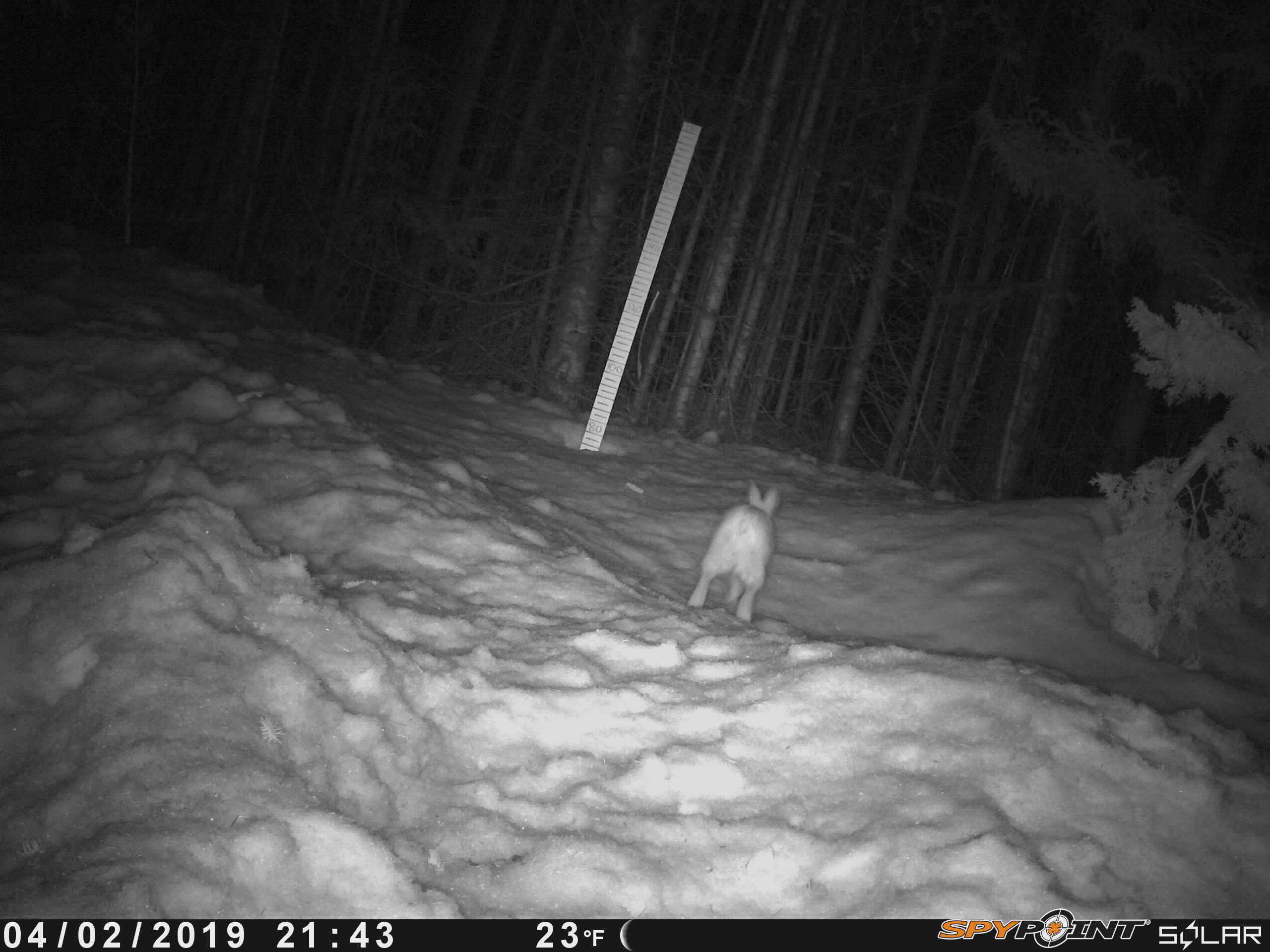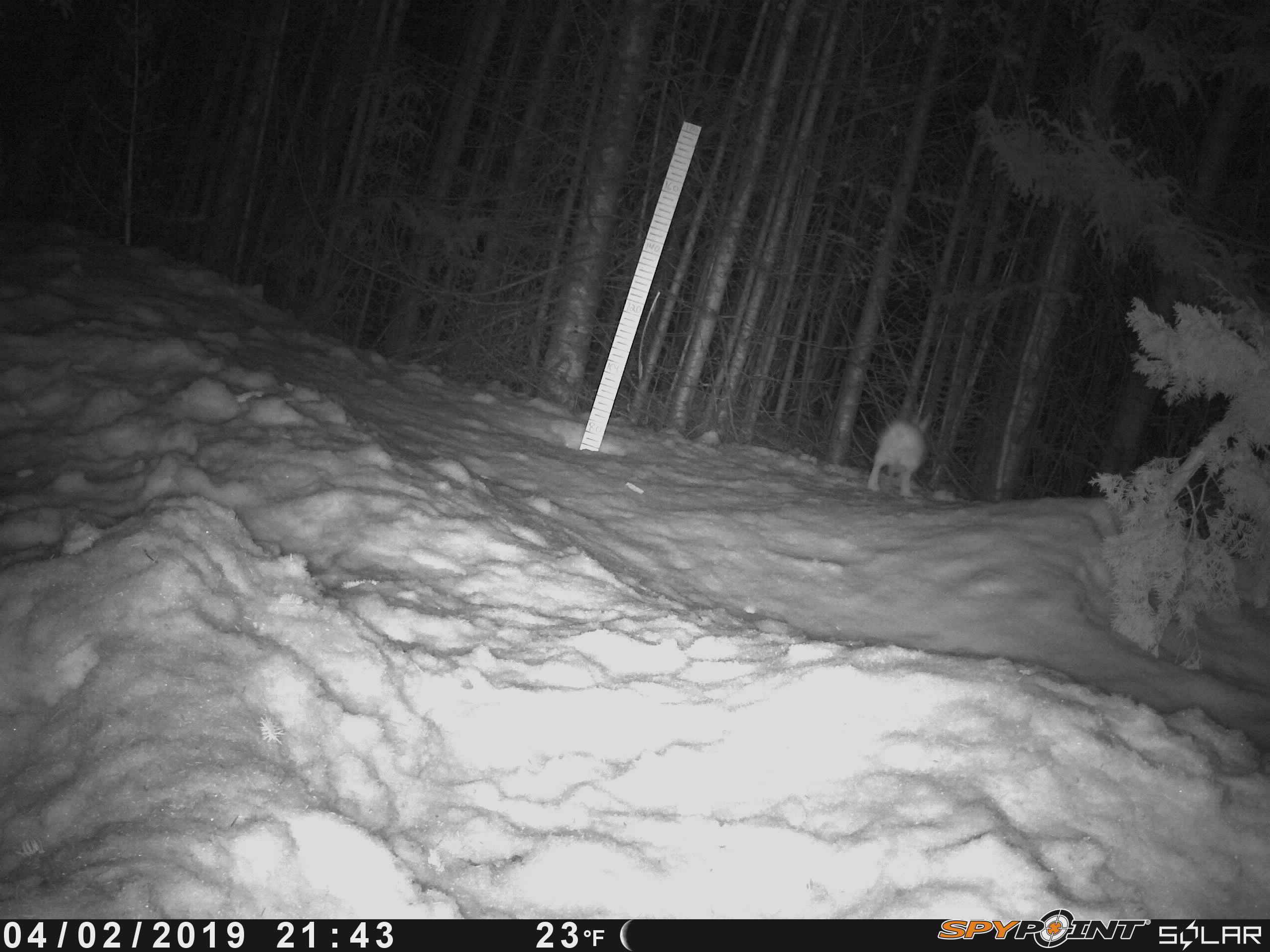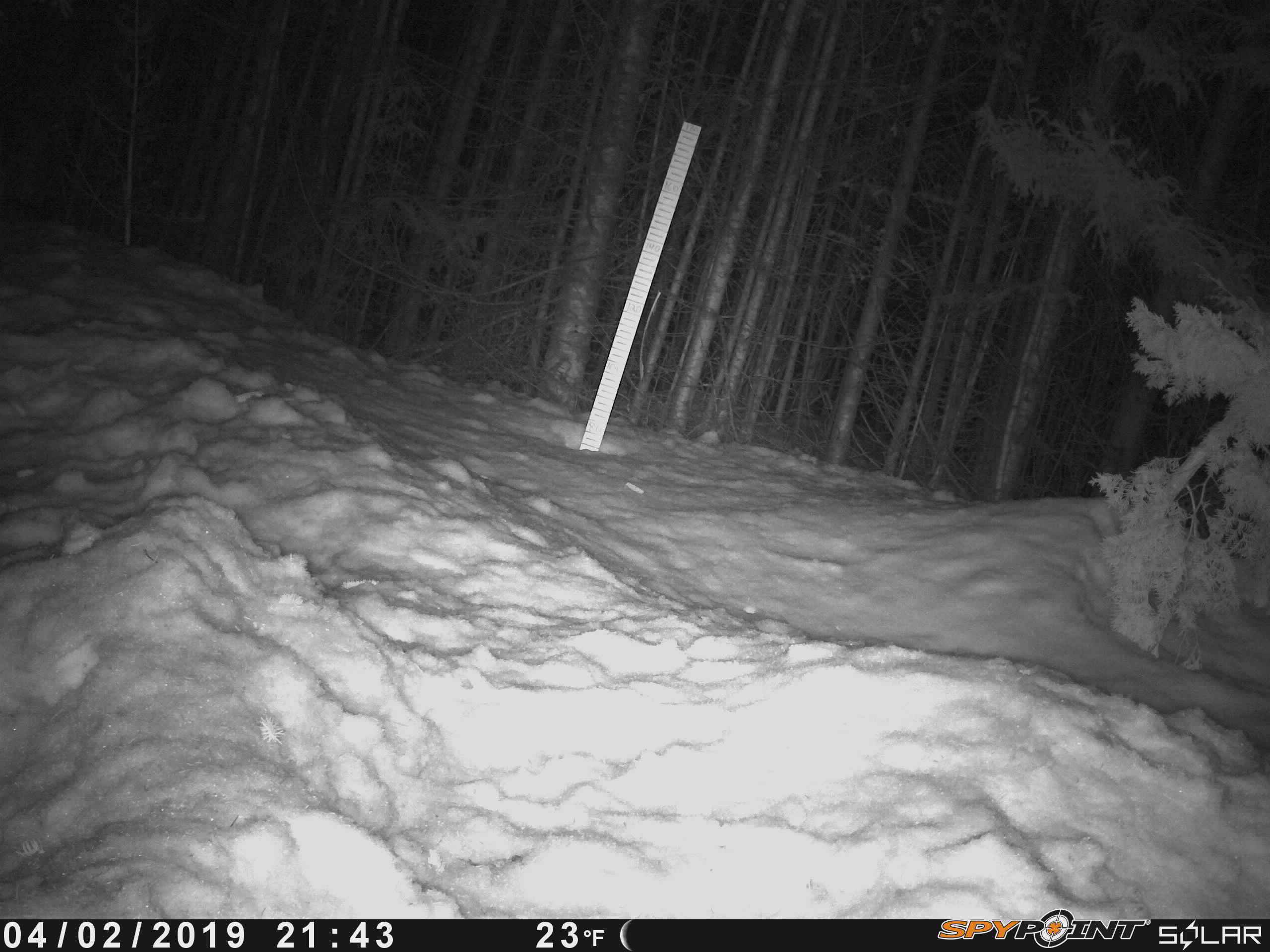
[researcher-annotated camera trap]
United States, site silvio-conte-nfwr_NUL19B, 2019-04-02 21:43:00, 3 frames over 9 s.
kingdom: Animalia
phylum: Chordata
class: Mammalia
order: Lagomorpha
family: Leporidae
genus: Lepus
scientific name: Lepus americanus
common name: snowshoe hare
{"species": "snowshoe hare (Lepus americanus)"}